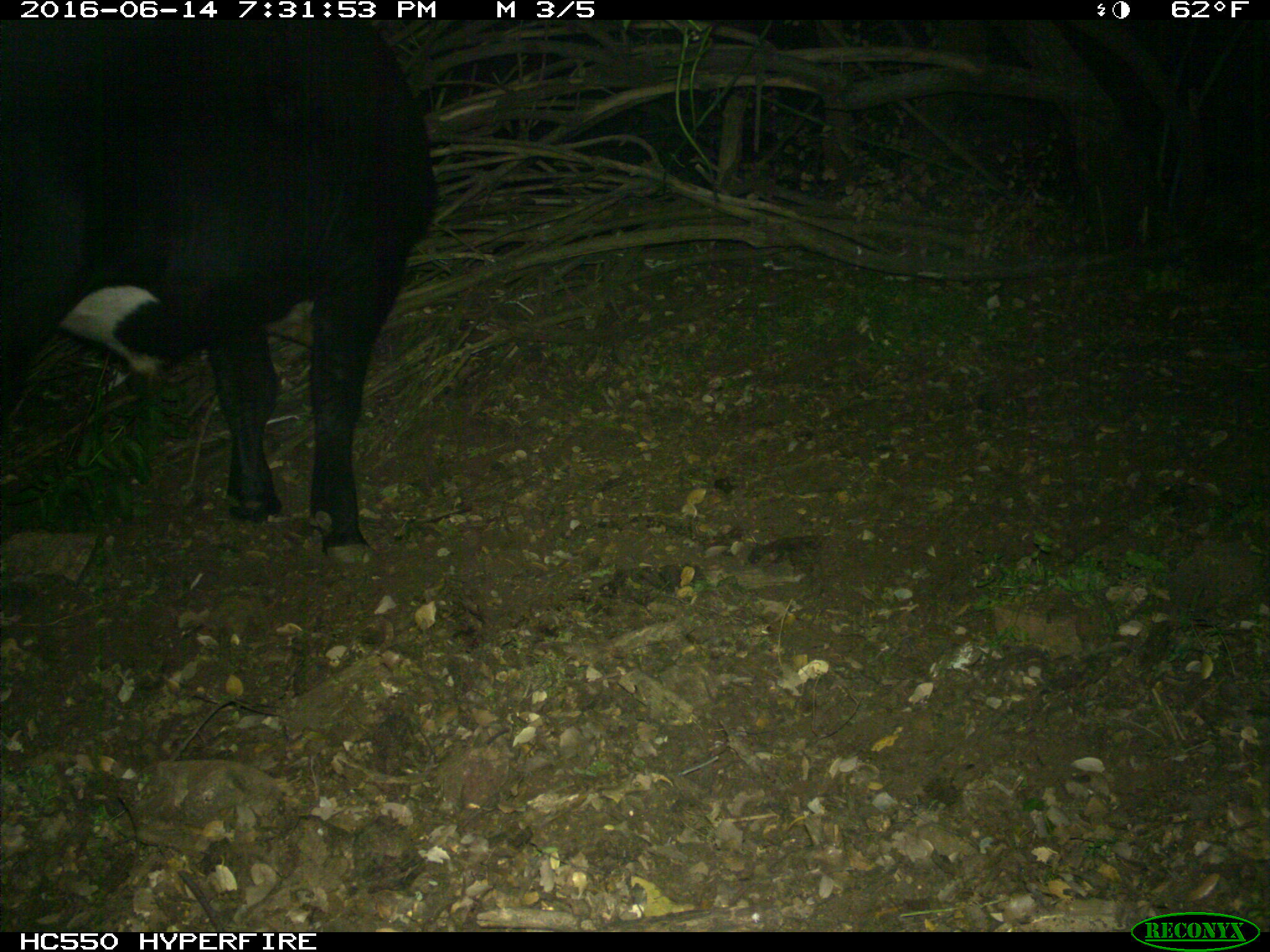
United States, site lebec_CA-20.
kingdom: Animalia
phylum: Chordata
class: Mammalia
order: Artiodactyla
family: Bovidae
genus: Bos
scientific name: Bos taurus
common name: domestic cow